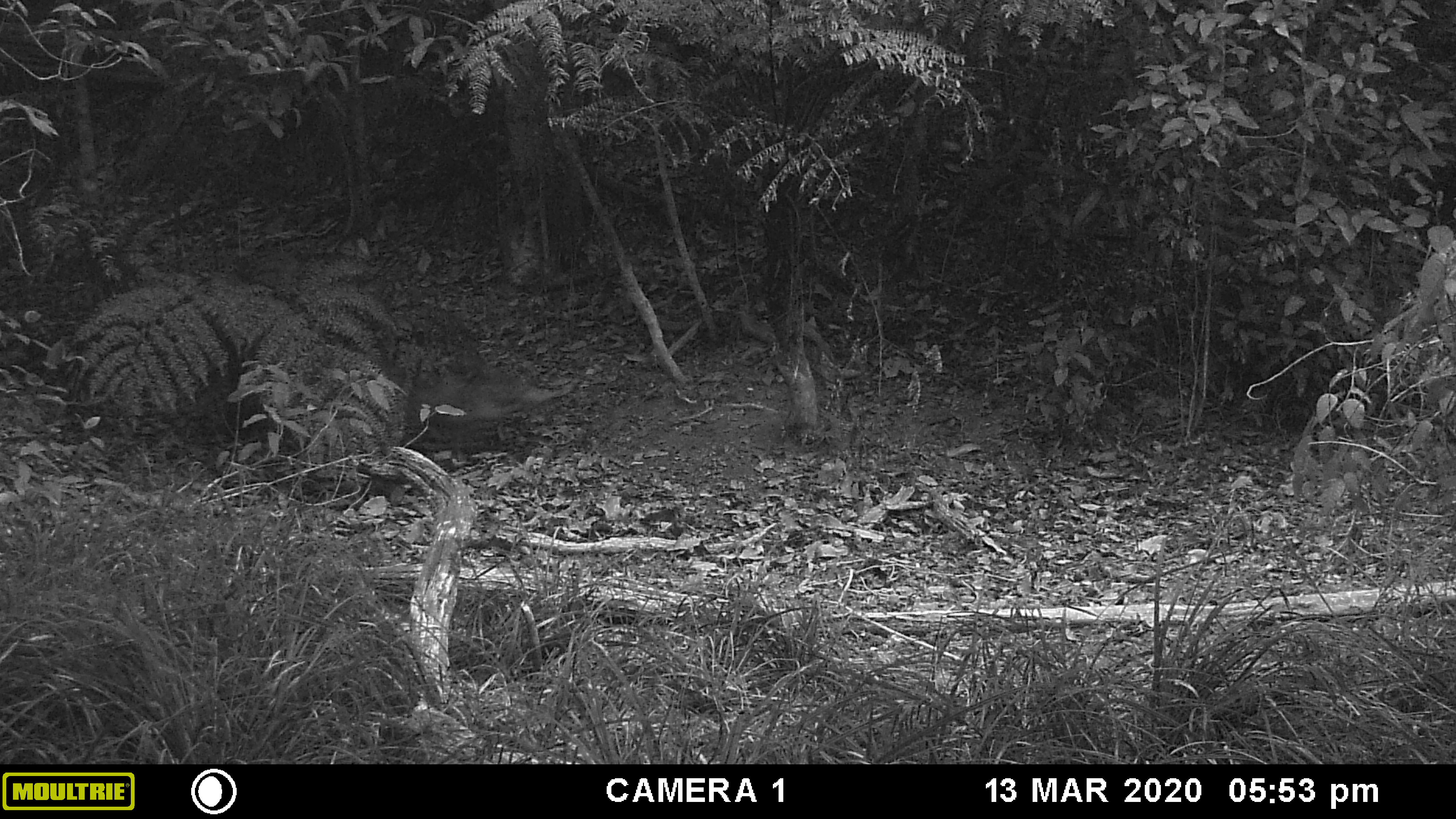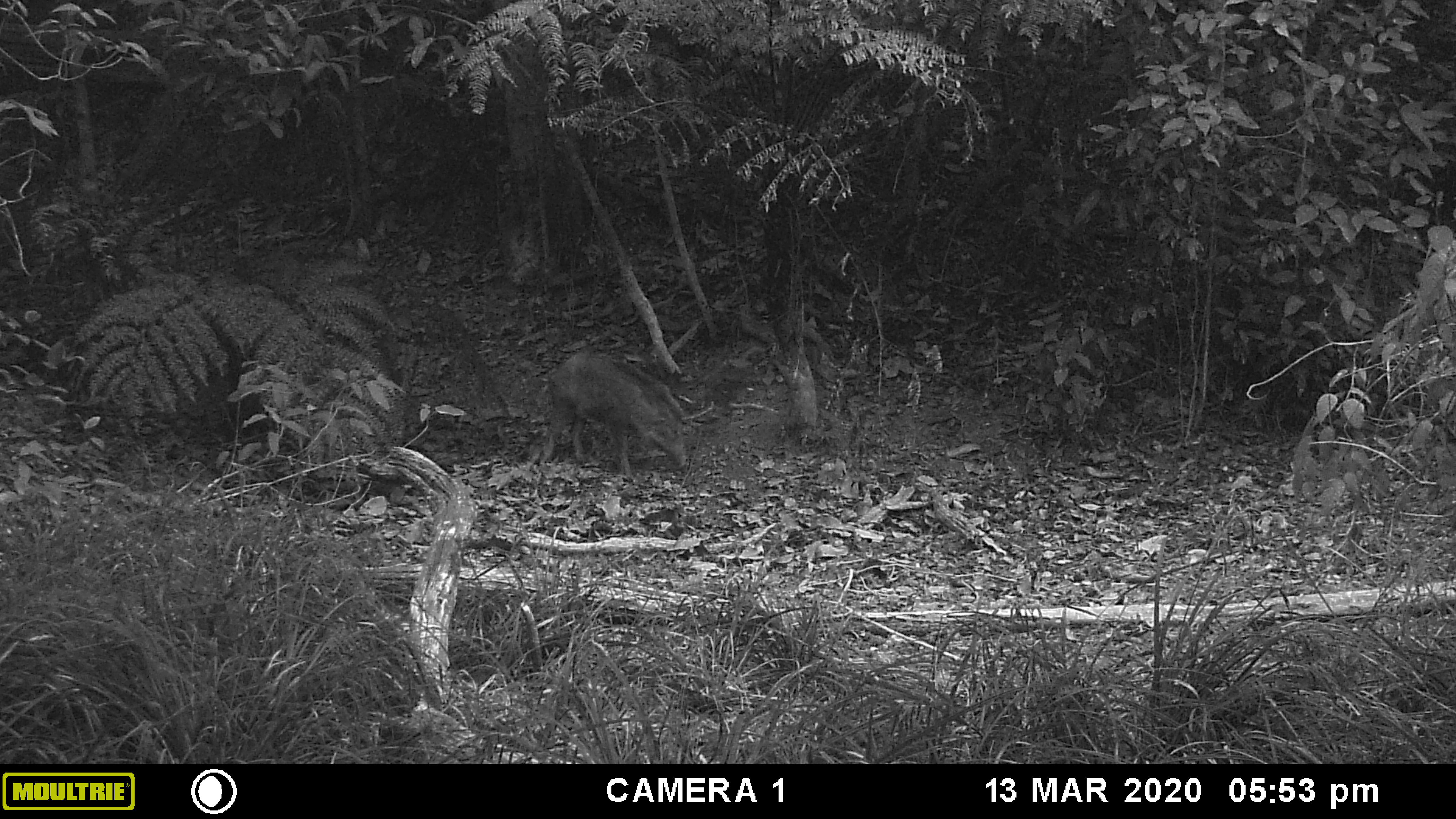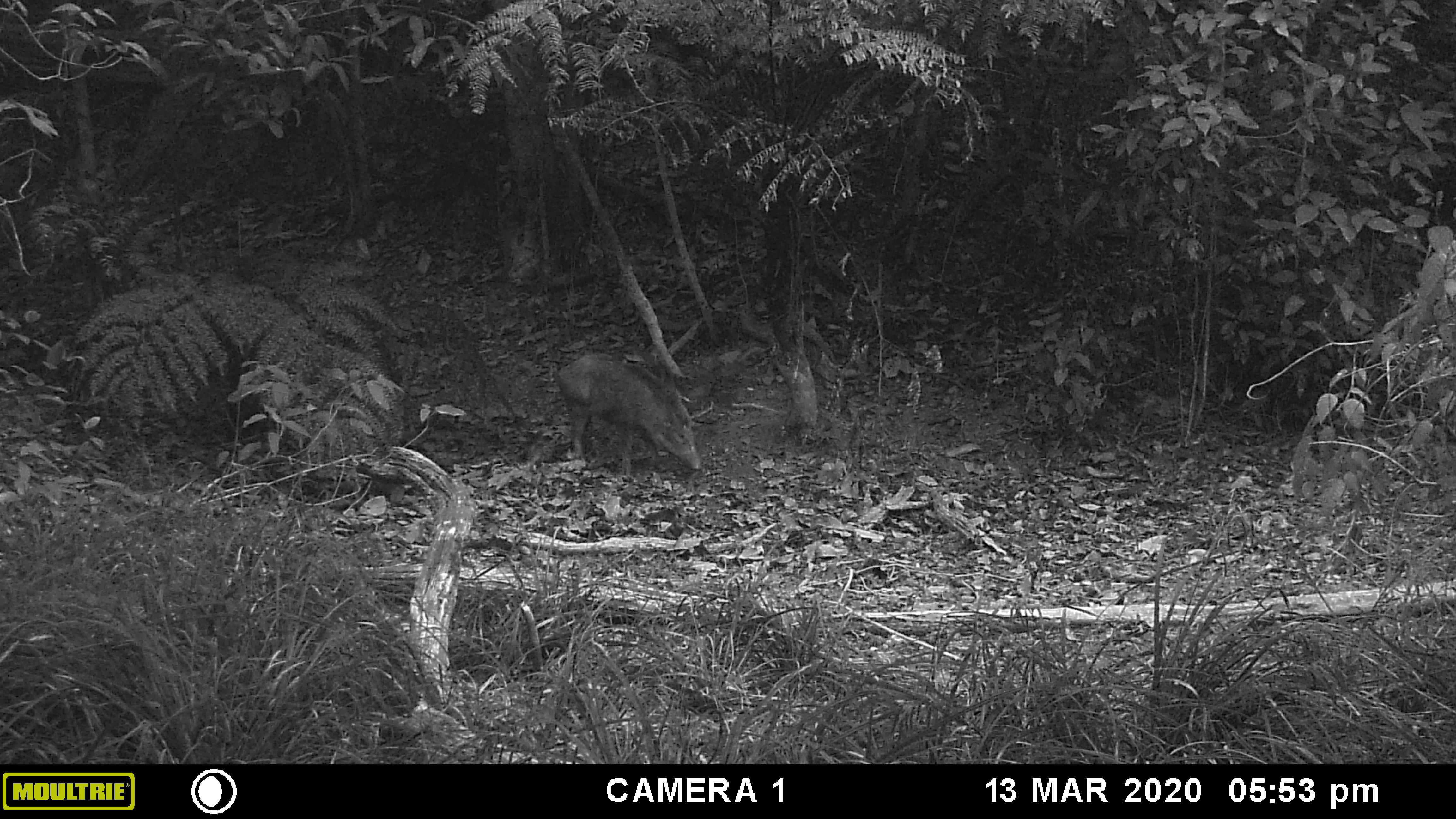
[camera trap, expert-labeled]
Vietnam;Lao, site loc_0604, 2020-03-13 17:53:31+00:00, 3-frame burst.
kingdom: Animalia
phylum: Chordata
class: Mammalia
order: Artiodactyla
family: Suidae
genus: Sus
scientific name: Sus scrofa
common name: eurasian wild pig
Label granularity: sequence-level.